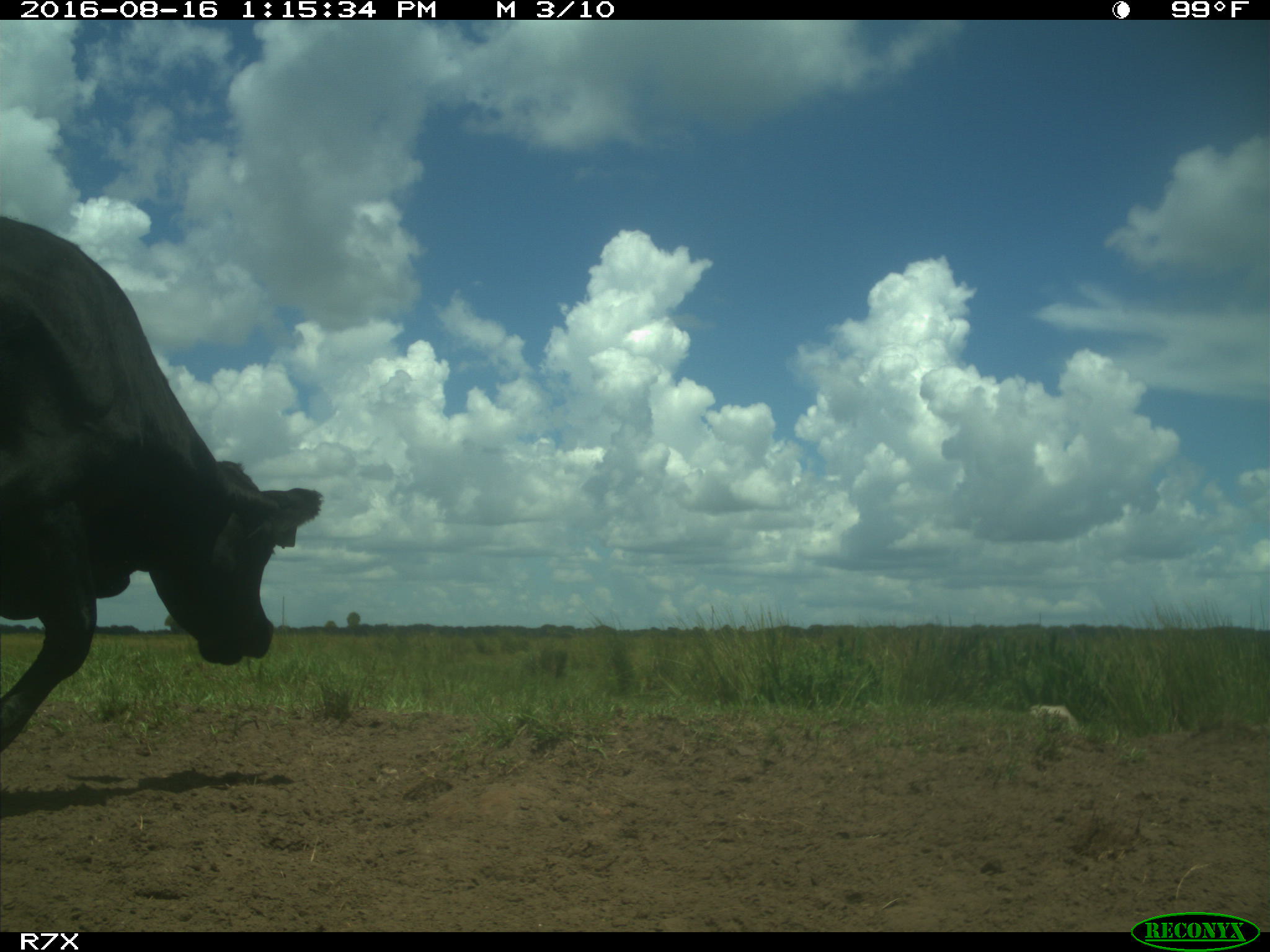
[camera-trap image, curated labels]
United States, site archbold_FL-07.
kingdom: Animalia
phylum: Chordata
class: Mammalia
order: Artiodactyla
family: Bovidae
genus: Bos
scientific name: Bos taurus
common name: domestic cow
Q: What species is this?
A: Bos taurus (domestic cow).